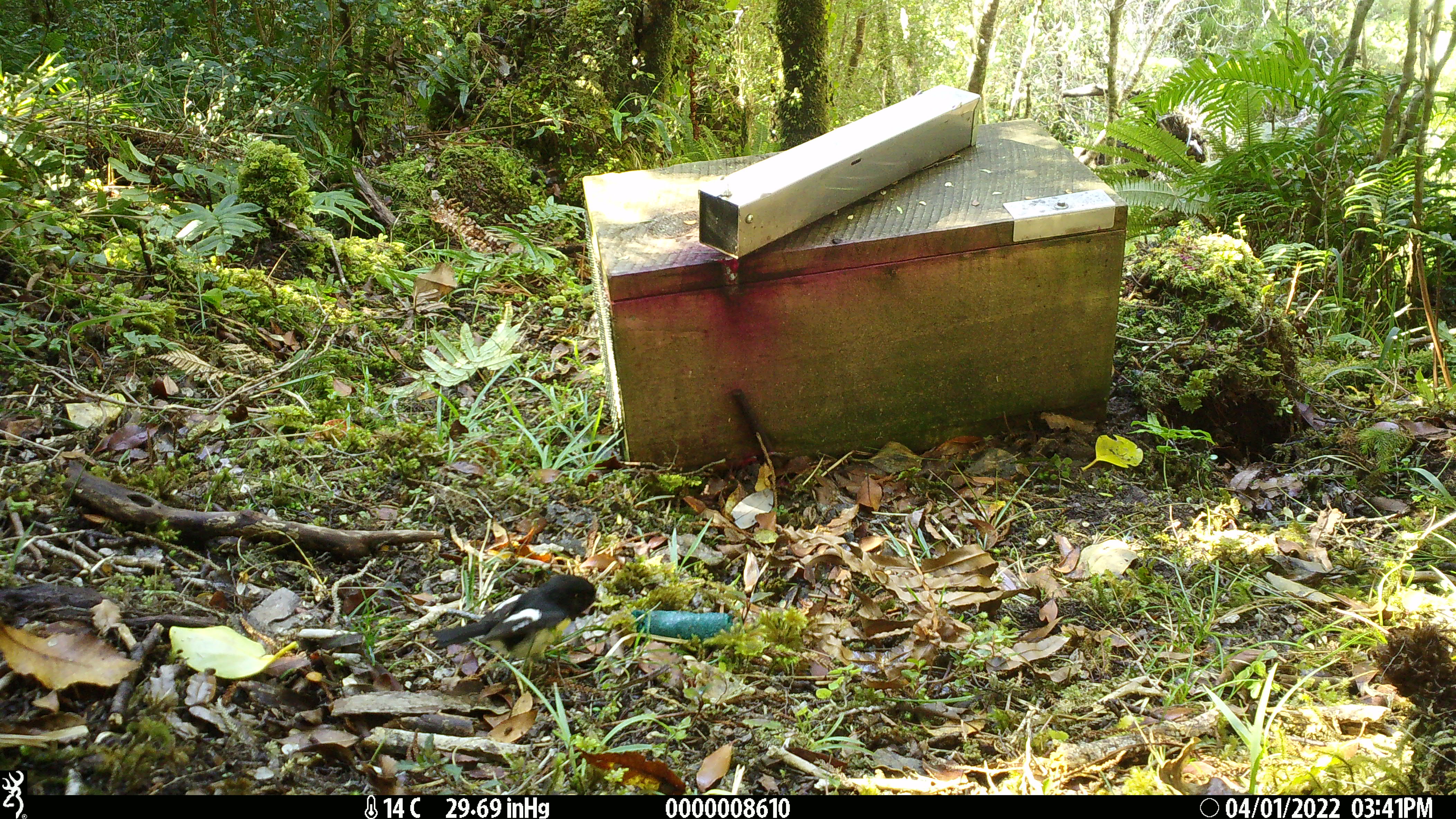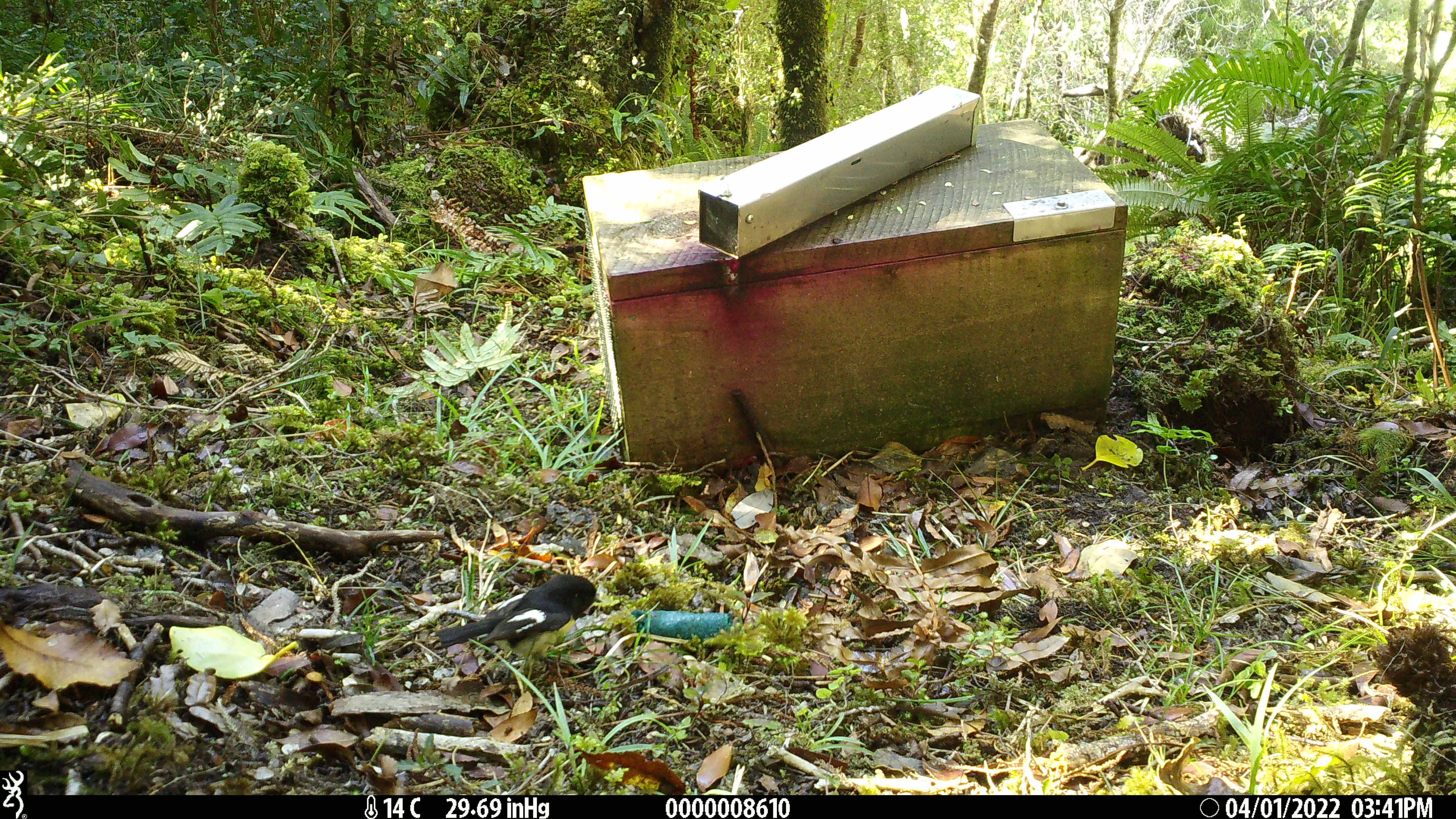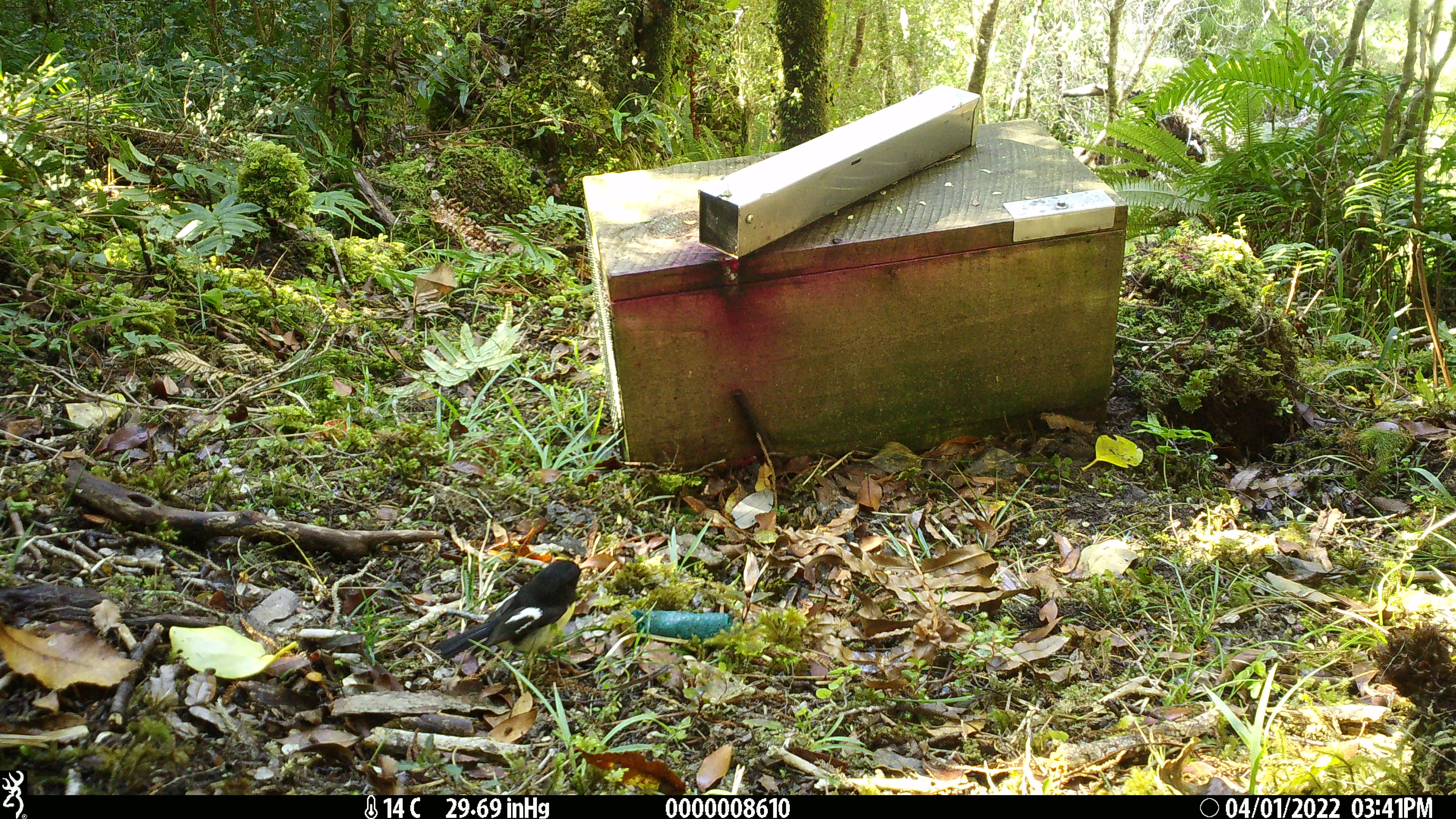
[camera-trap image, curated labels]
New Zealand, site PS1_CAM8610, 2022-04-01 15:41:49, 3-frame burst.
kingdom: Animalia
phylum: Chordata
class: Aves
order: Passeriformes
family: Petroicidae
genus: Petroica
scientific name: Petroica macrocephala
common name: tomtit